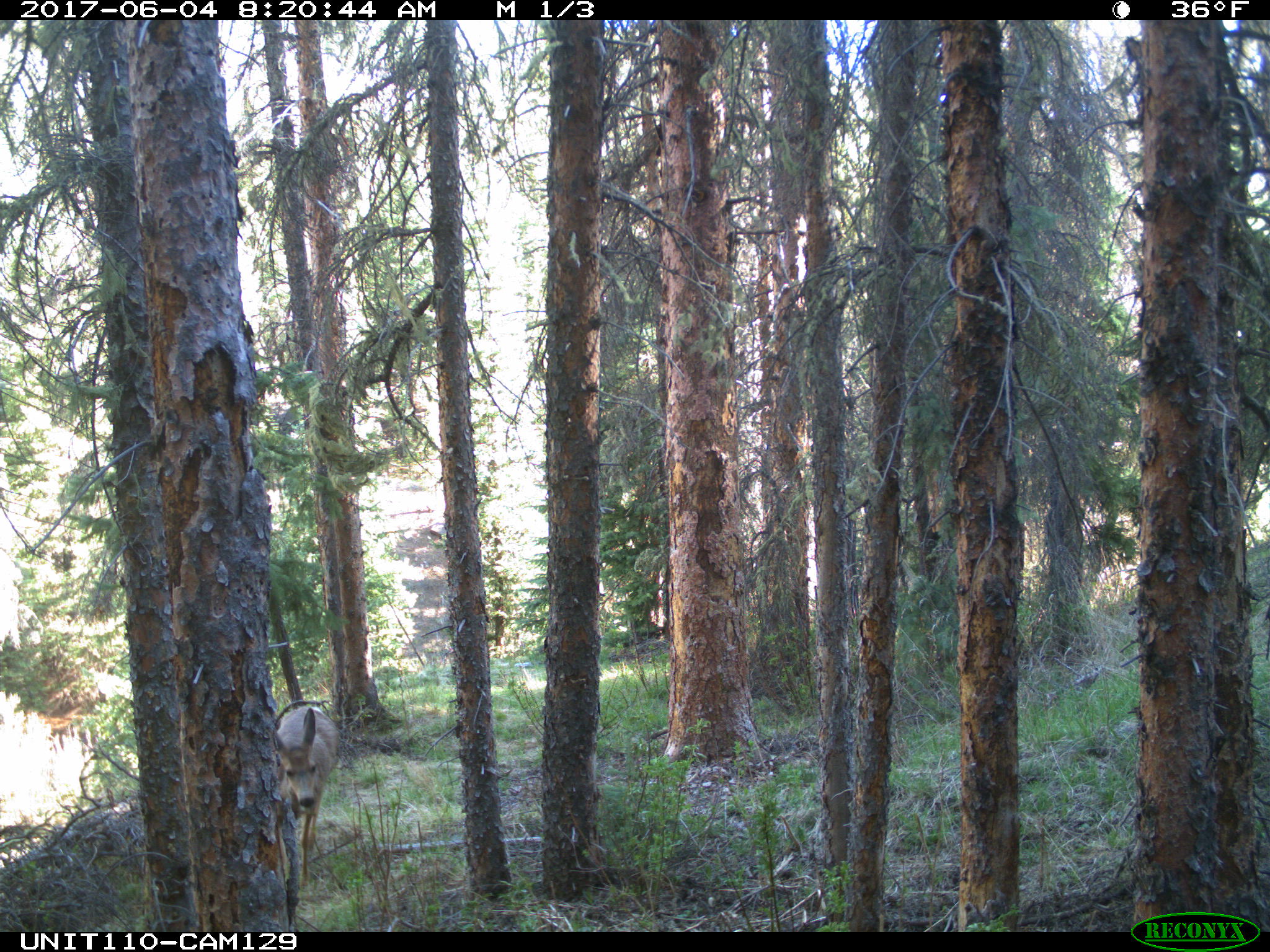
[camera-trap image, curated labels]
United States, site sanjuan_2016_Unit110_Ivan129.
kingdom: Animalia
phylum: Chordata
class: Mammalia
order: Artiodactyla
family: Cervidae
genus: Odocoileus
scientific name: Odocoileus hemionus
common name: mule deer